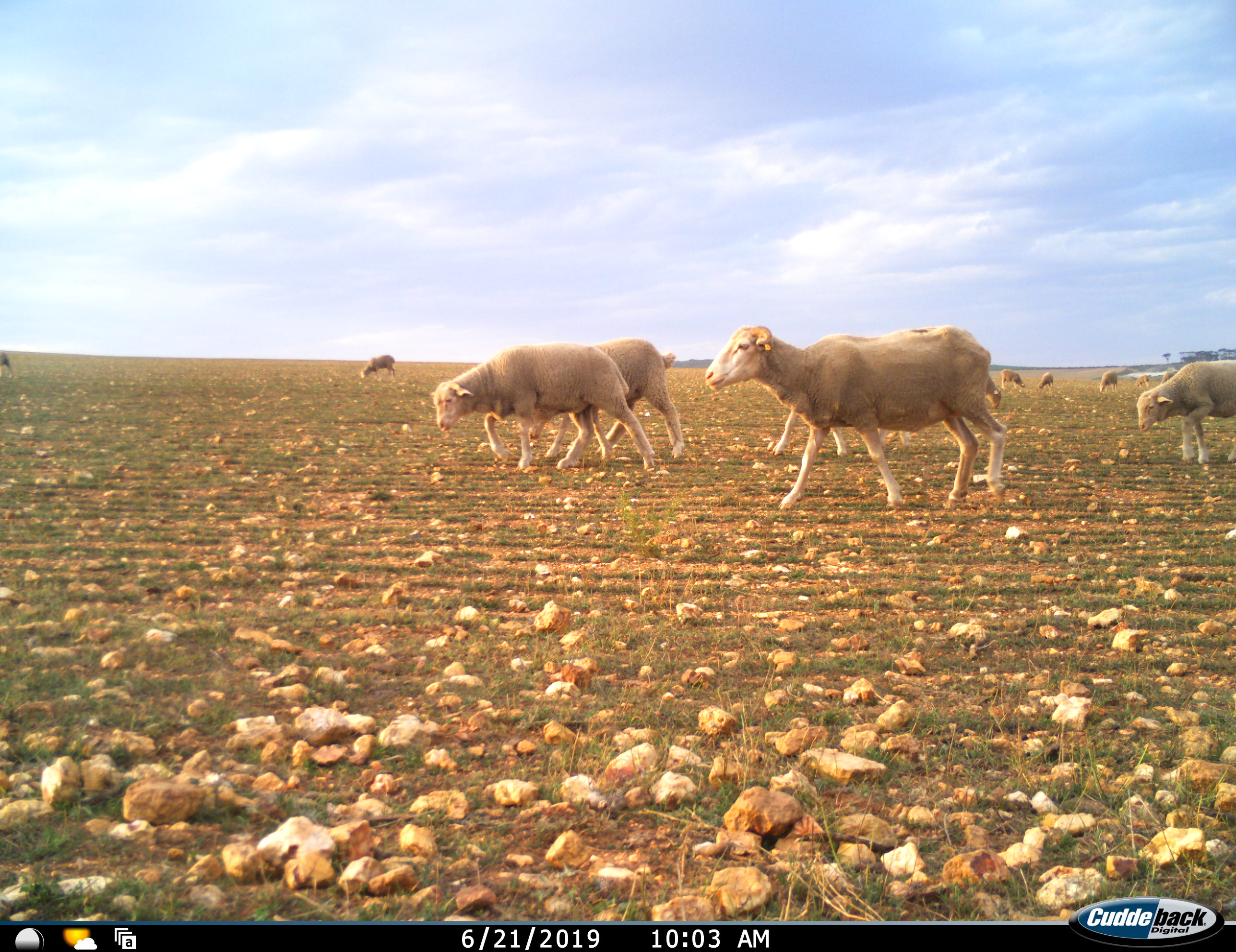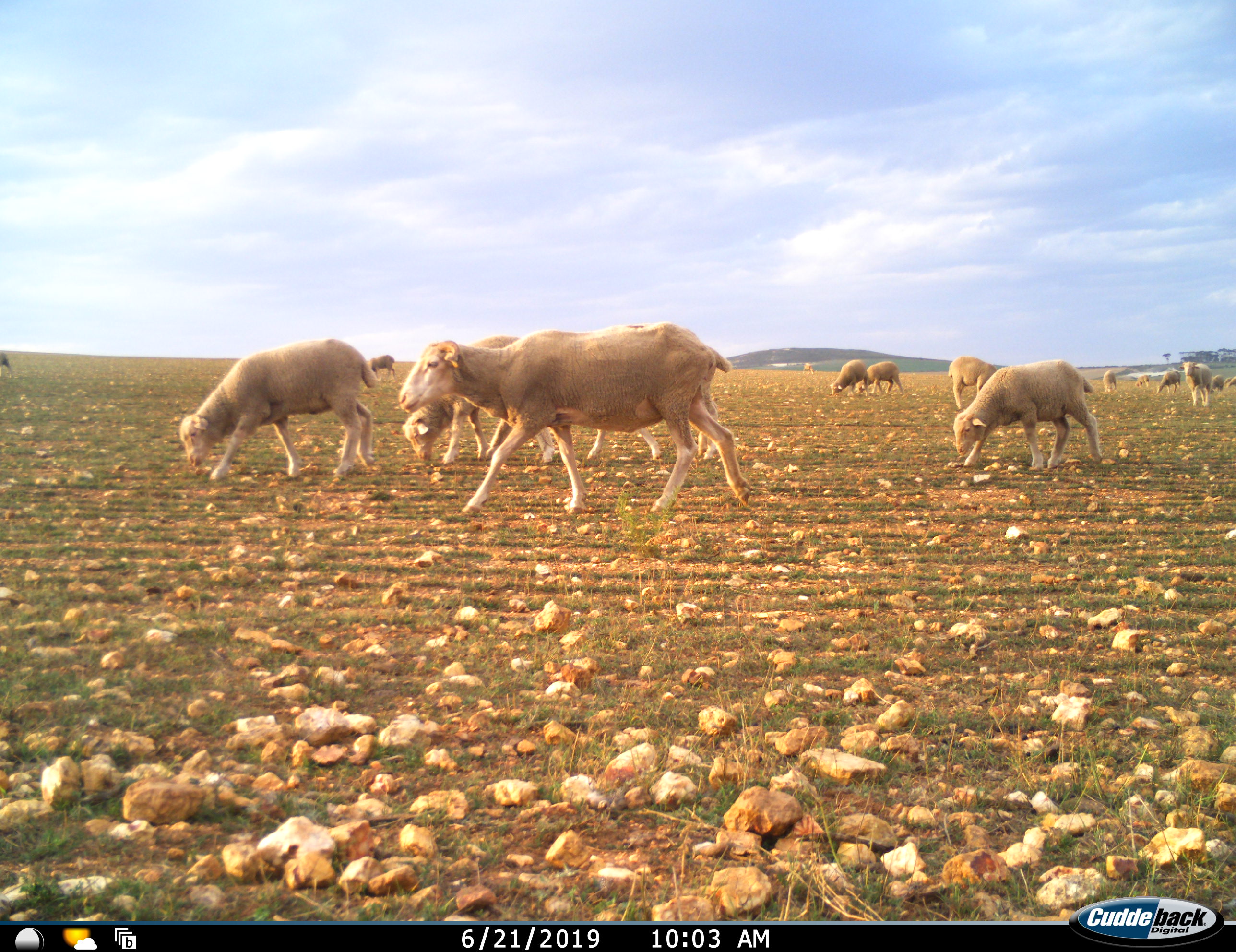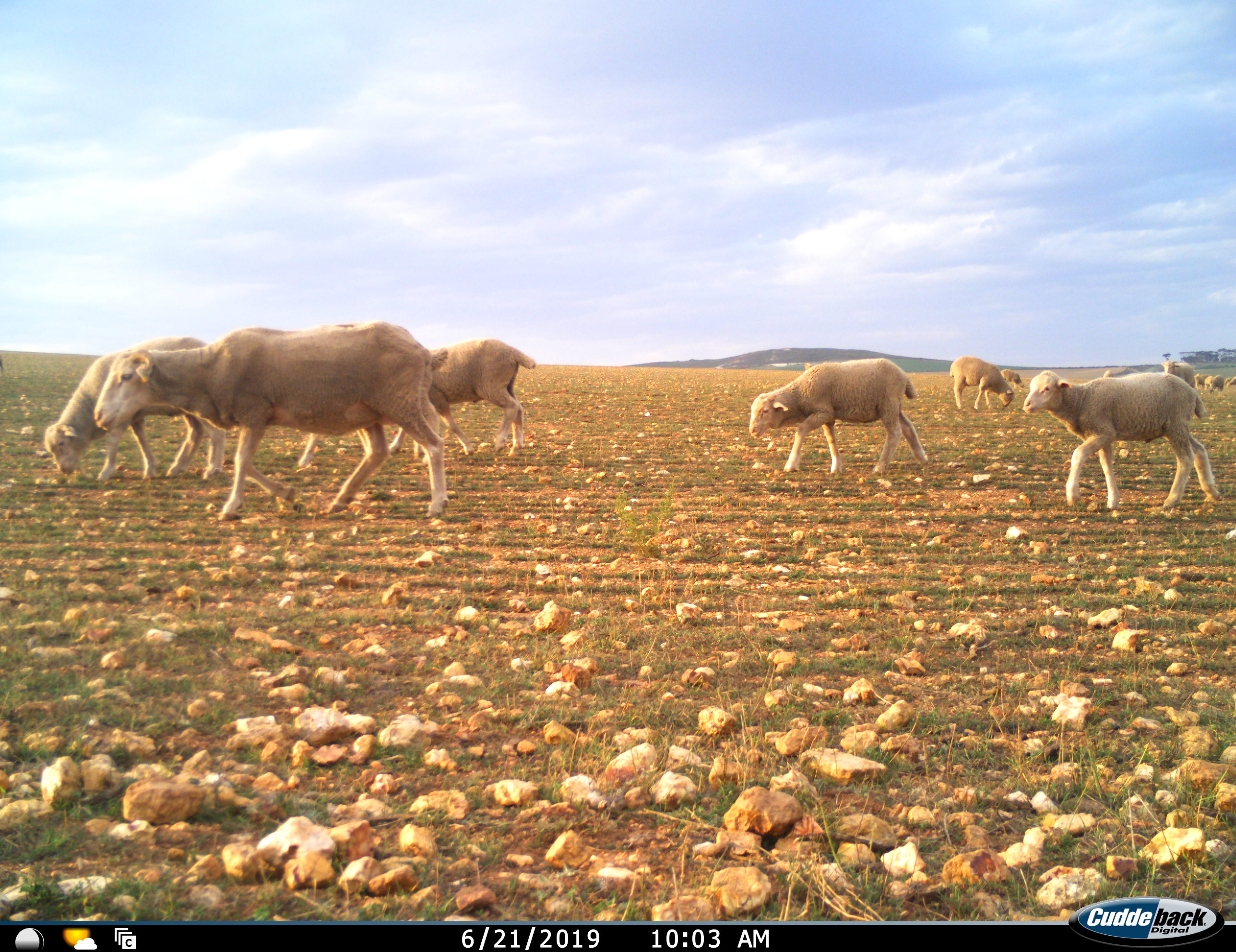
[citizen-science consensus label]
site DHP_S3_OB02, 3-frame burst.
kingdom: Animalia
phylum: Chordata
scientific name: Vertebrata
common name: domestic animal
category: domesticanimal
Domesticanimal (domestic animal) (Vertebrata), count 11-50. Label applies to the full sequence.